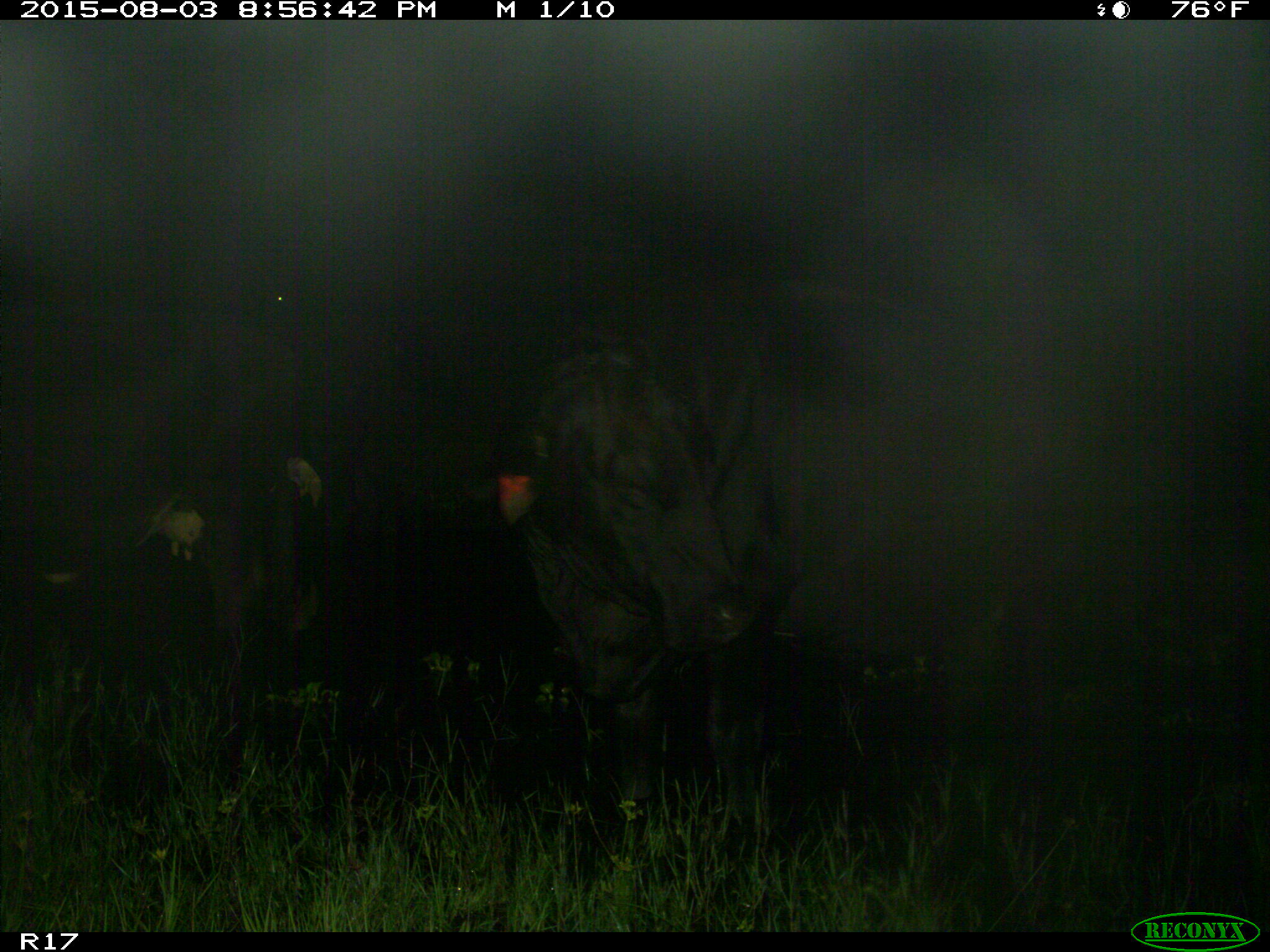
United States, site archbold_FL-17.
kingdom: Animalia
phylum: Chordata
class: Mammalia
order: Artiodactyla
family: Bovidae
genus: Bos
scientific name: Bos taurus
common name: domestic cow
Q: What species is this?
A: Bos taurus (domestic cow).